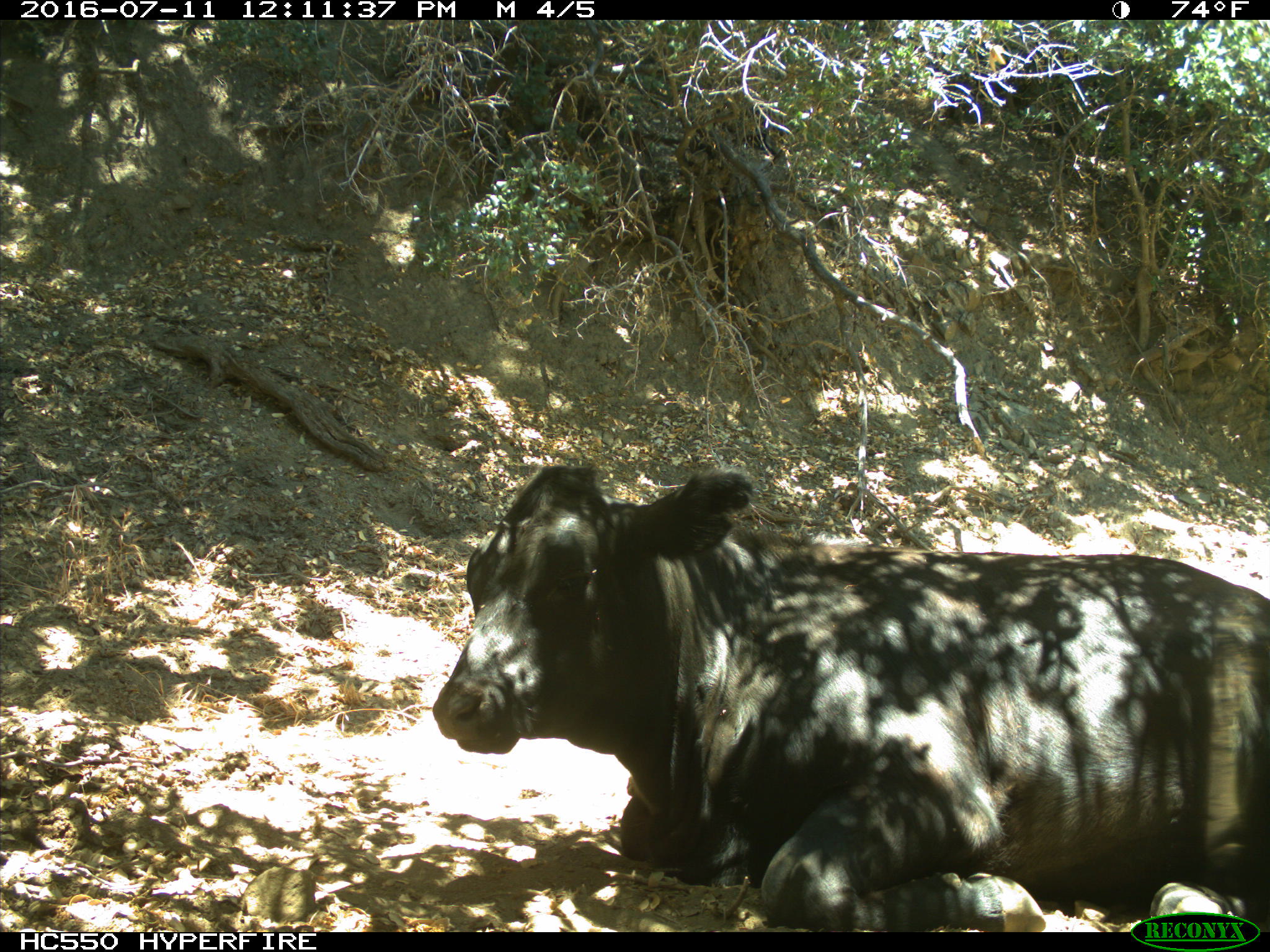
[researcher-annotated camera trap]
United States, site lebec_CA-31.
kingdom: Animalia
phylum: Chordata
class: Mammalia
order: Artiodactyla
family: Bovidae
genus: Bos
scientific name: Bos taurus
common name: domestic cow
Bos taurus (domestic cow).